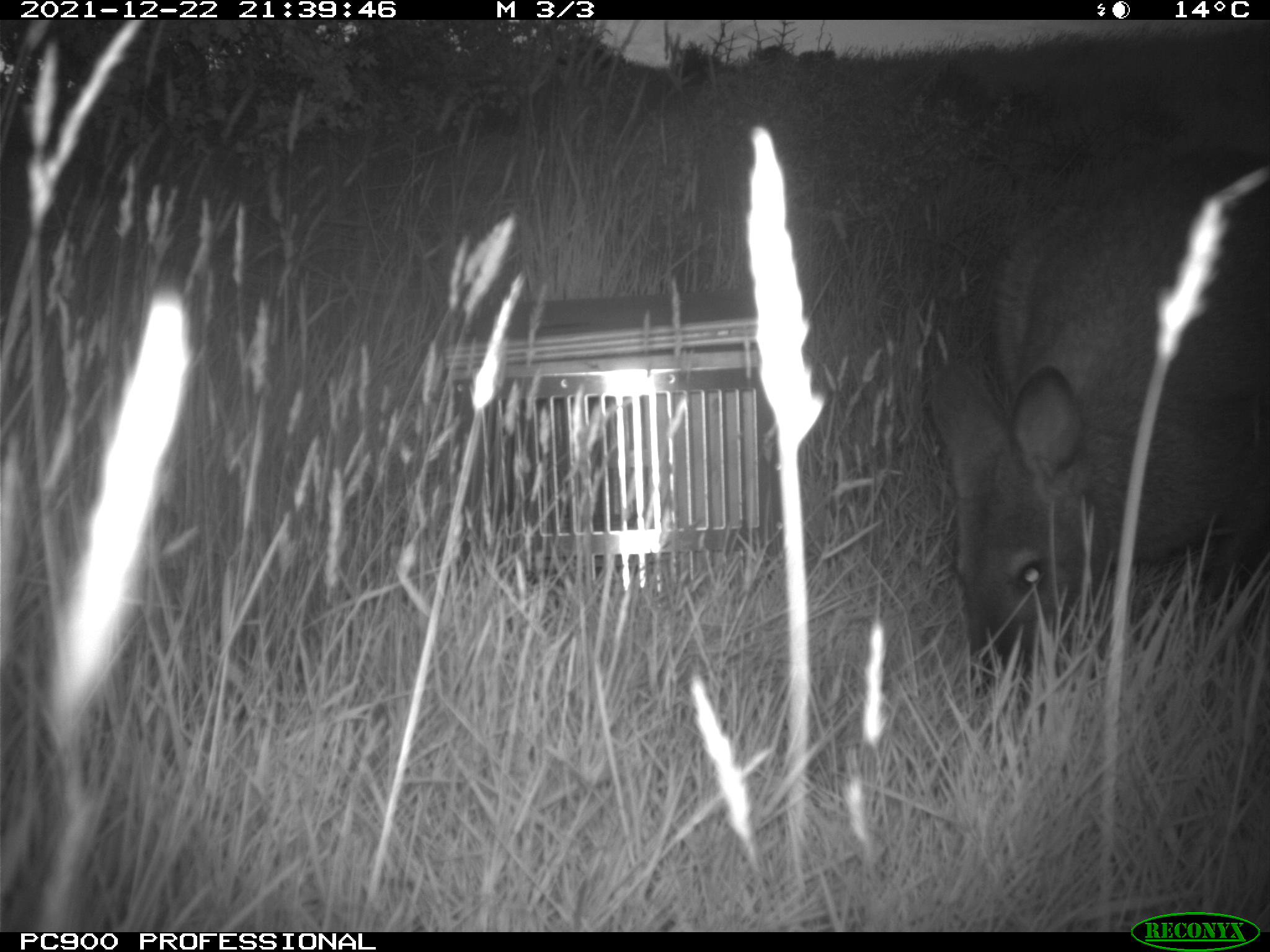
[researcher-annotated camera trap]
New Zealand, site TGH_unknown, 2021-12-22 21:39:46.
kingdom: Animalia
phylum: Chordata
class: Mammalia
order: Diprotodontia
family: Macropodidae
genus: Notamacropus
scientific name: Notamacropus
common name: wallaby